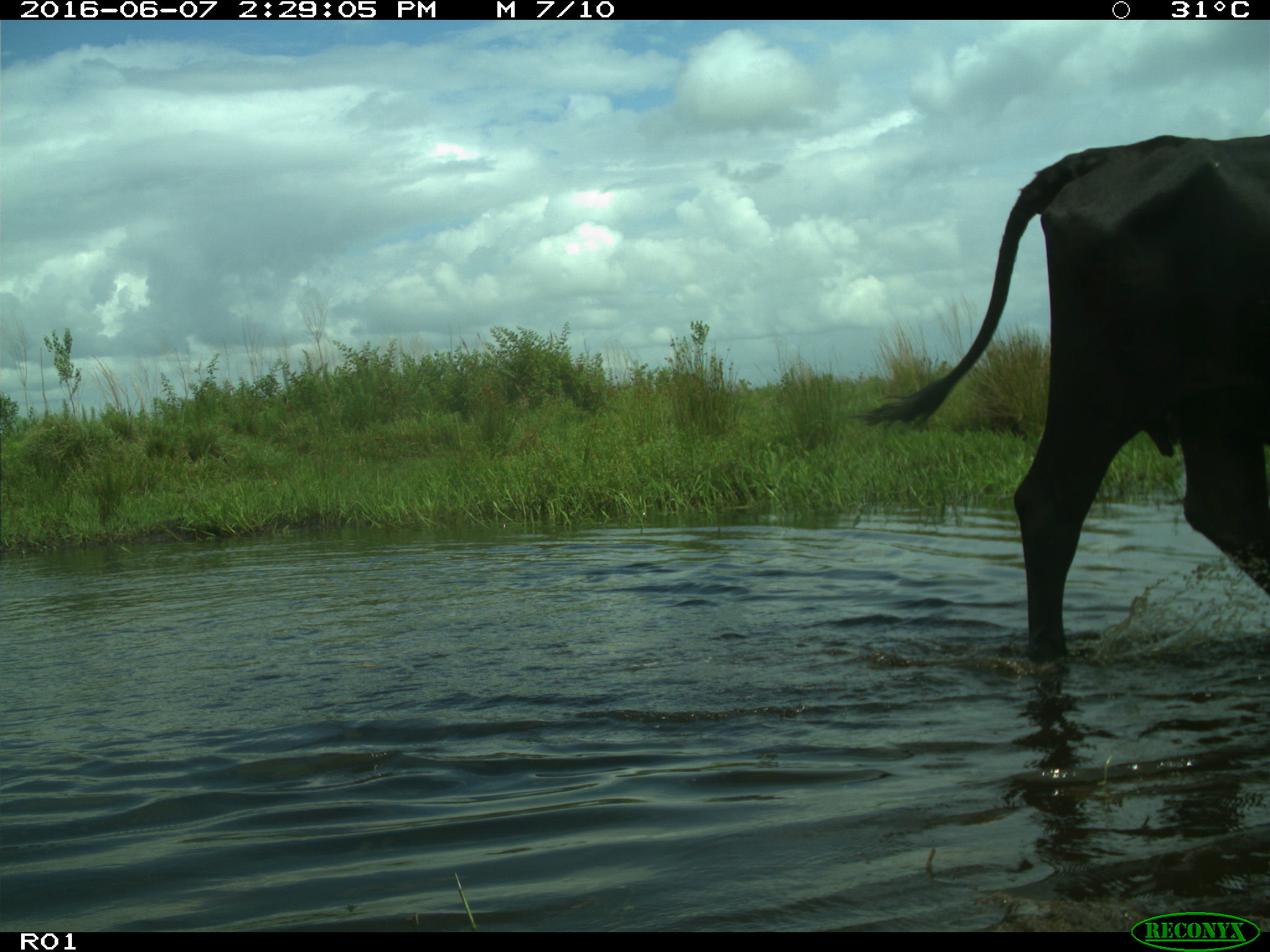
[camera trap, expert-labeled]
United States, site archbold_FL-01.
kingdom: Animalia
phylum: Chordata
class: Mammalia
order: Artiodactyla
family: Bovidae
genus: Bos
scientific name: Bos taurus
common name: domestic cow